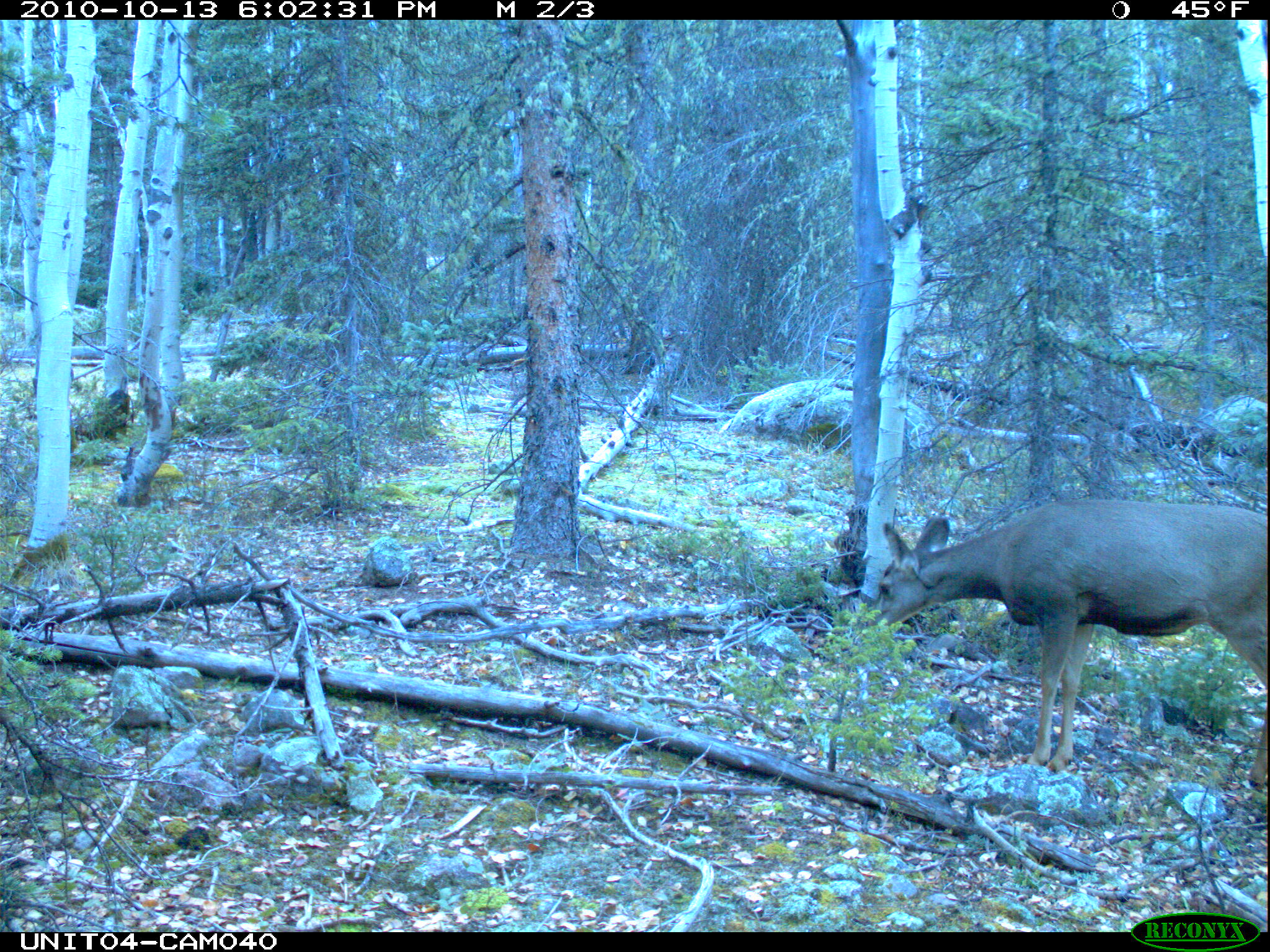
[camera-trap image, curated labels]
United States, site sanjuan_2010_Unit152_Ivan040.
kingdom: Animalia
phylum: Chordata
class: Mammalia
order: Artiodactyla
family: Cervidae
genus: Odocoileus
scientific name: Odocoileus hemionus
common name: mule deer